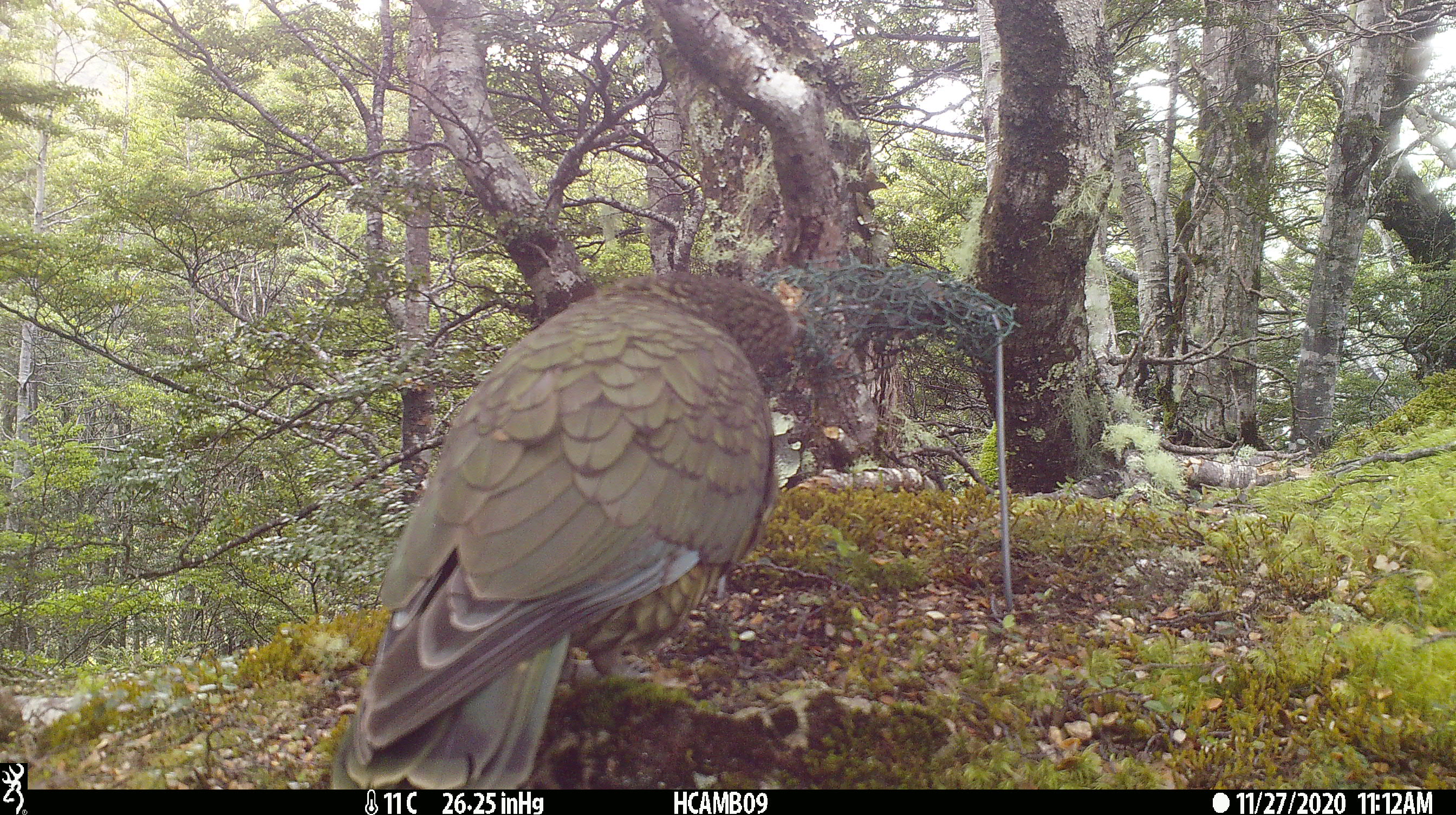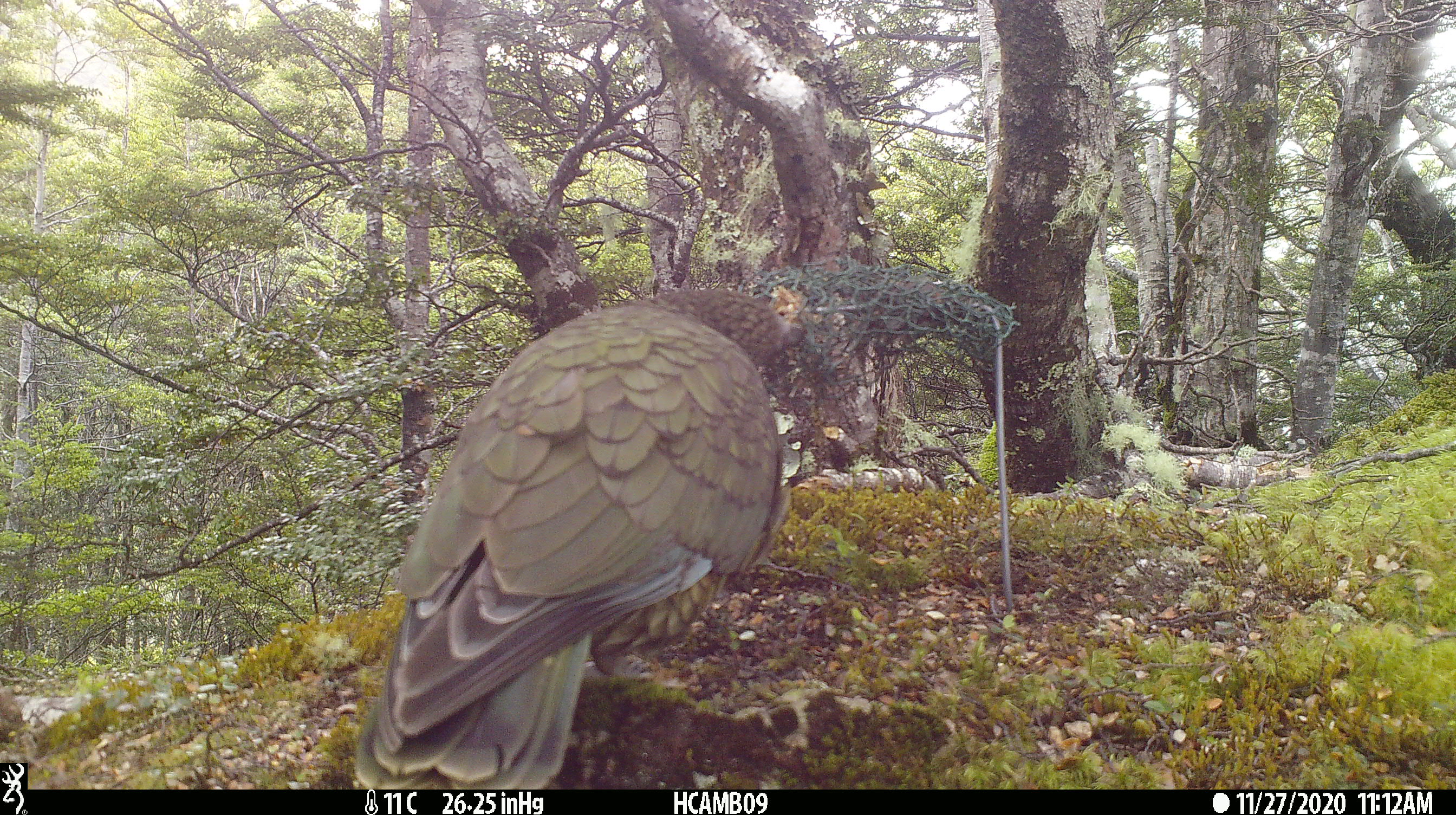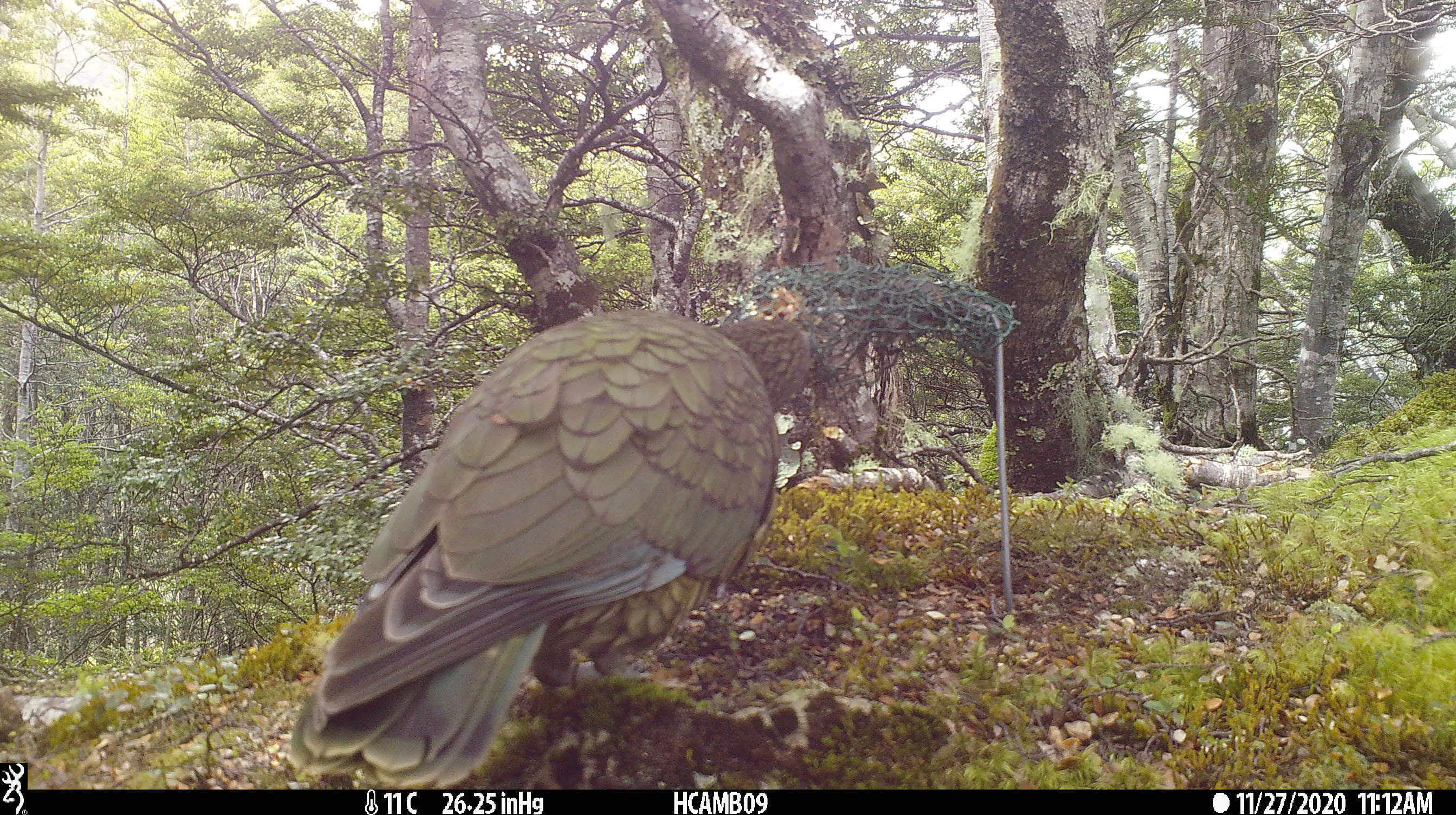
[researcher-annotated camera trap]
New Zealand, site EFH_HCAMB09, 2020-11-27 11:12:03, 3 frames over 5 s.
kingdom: Animalia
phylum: Chordata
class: Aves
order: Psittaciformes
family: Strigopidae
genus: Nestor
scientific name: Nestor notabilis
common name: kea